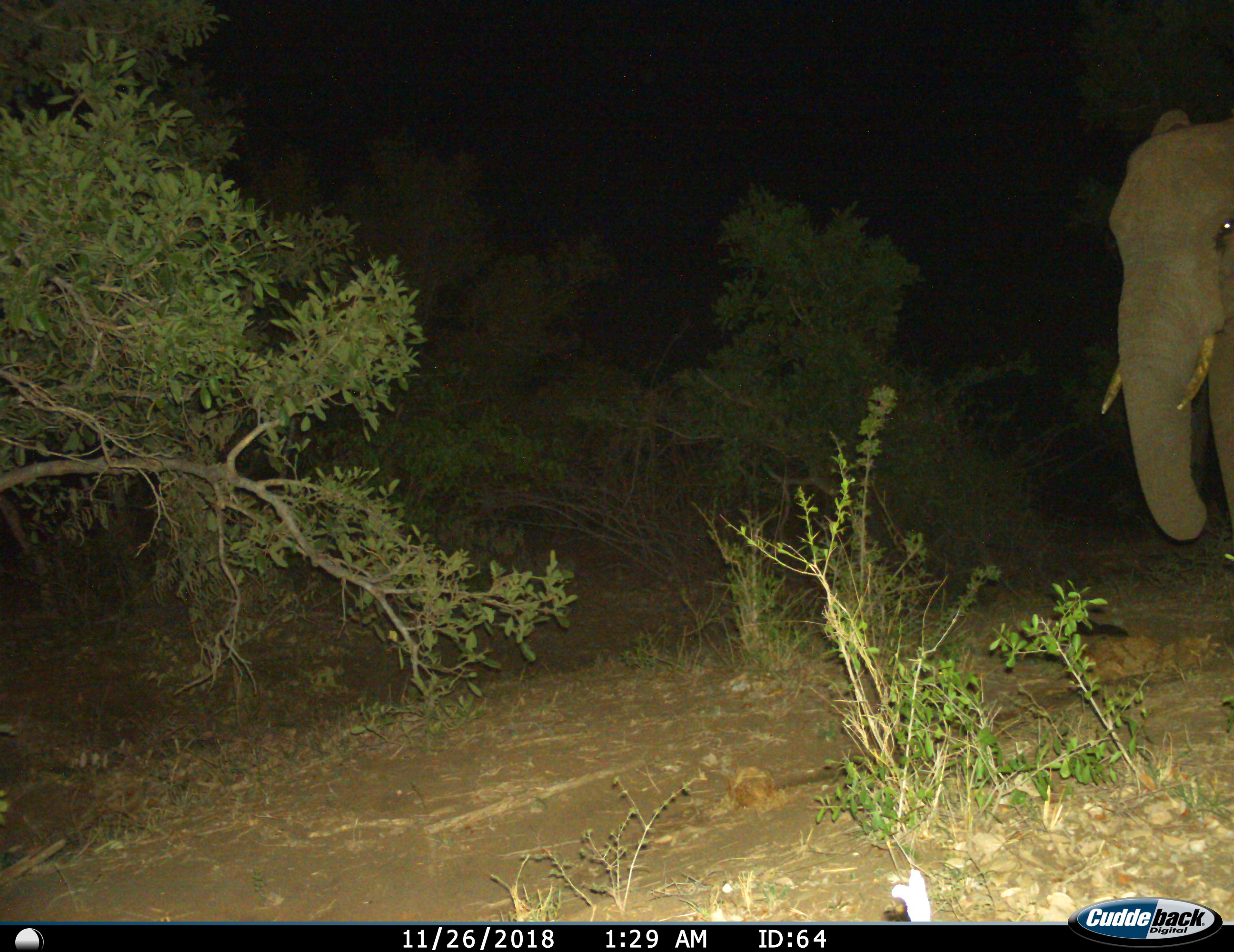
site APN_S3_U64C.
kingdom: Animalia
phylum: Chordata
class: Mammalia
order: Proboscidea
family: Elephantidae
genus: Loxodonta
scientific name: Loxodonta africana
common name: african bush elephant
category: elephant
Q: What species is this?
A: Elephant (african bush elephant) (Loxodonta africana).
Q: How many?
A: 1.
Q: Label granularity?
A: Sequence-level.